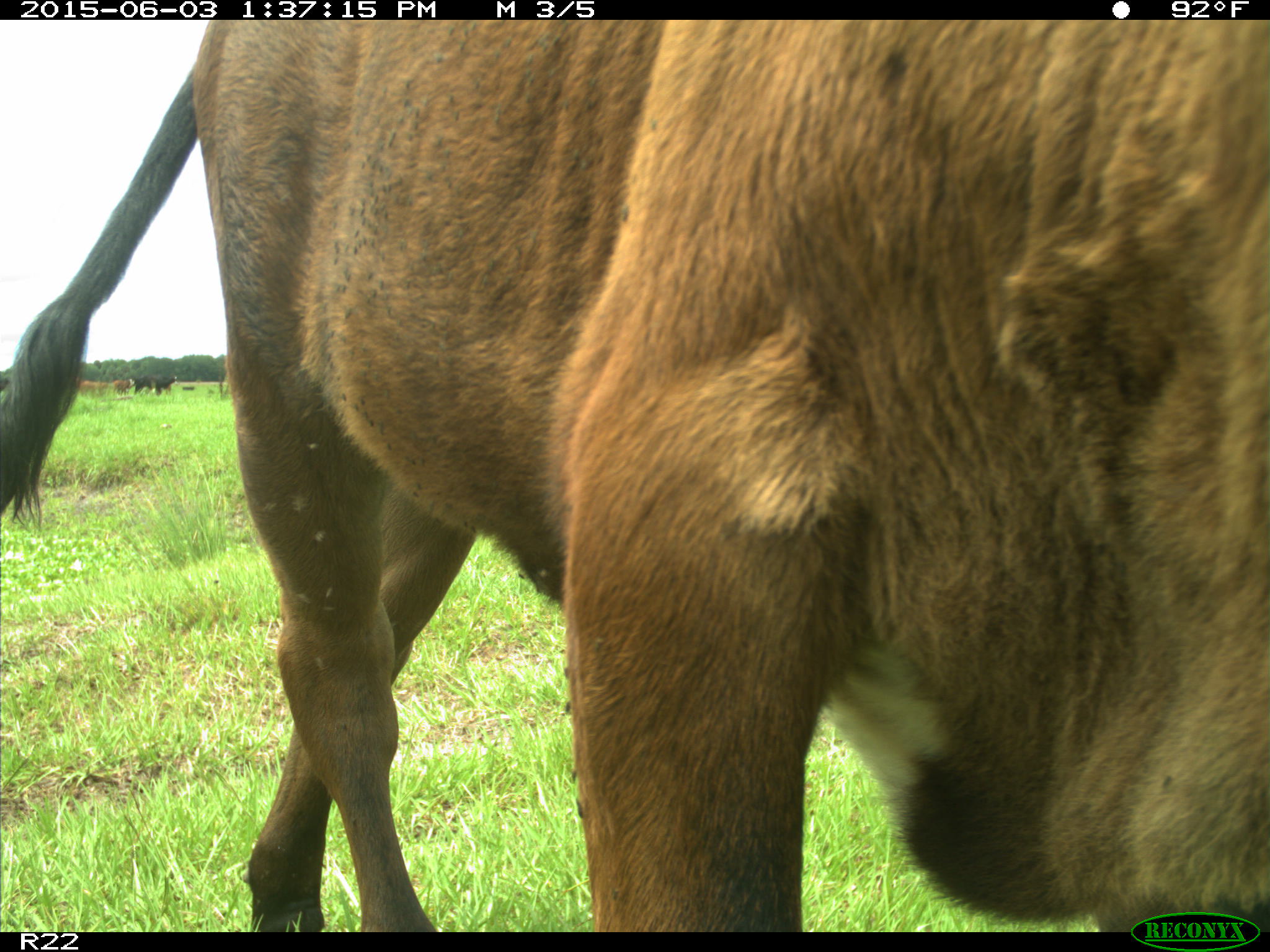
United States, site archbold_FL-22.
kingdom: Animalia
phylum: Chordata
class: Mammalia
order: Artiodactyla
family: Bovidae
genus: Bos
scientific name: Bos taurus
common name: domestic cow